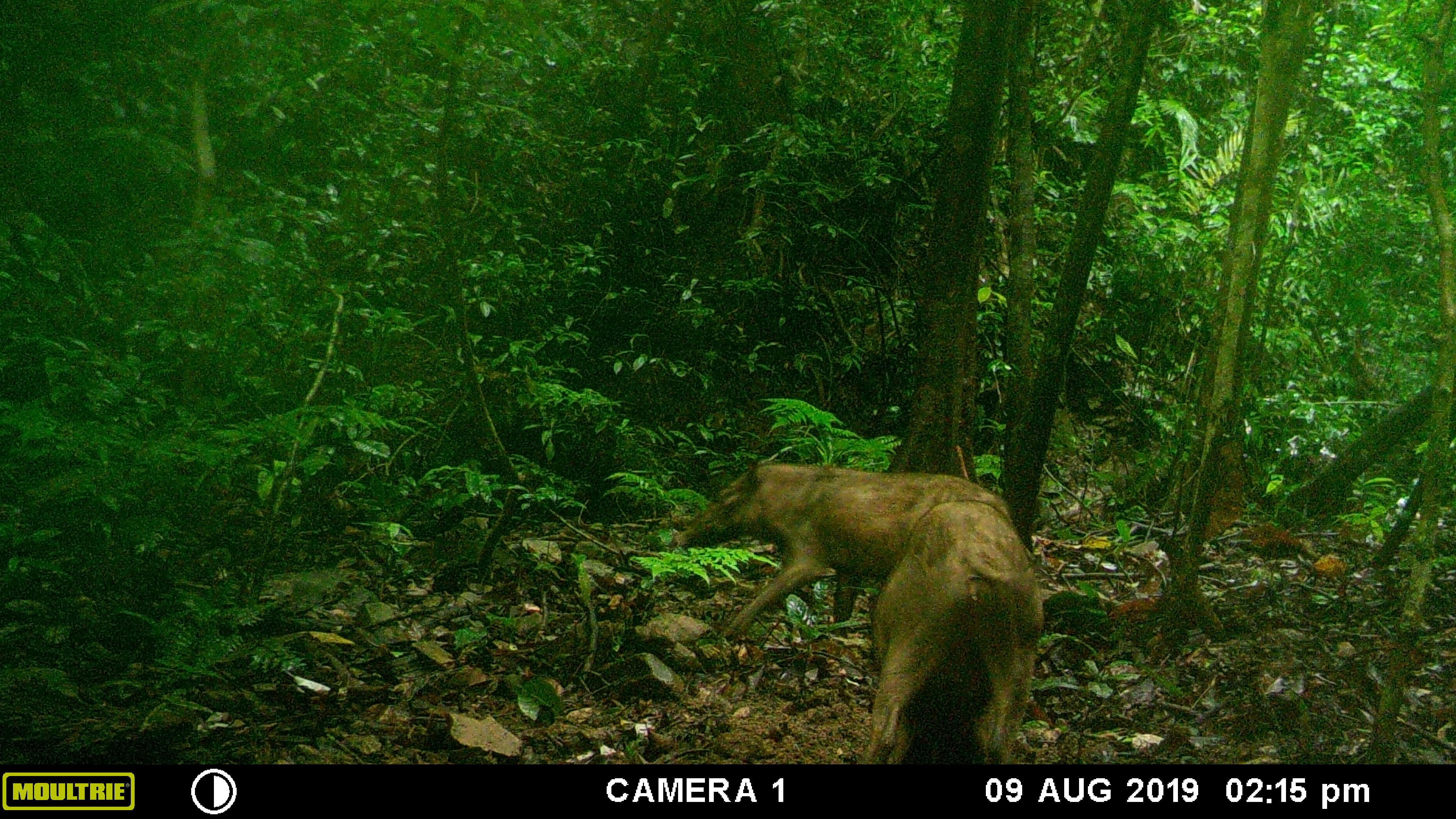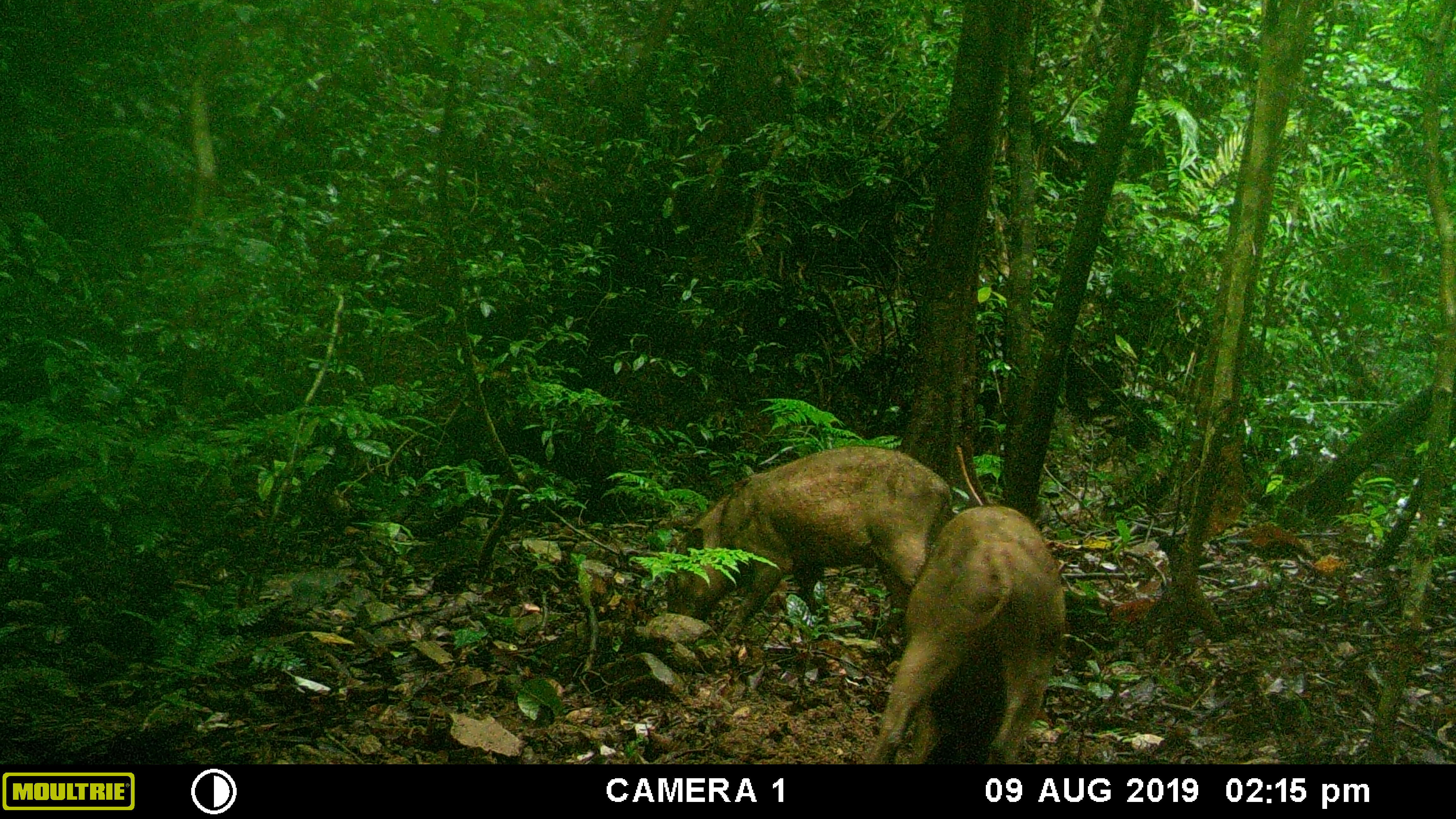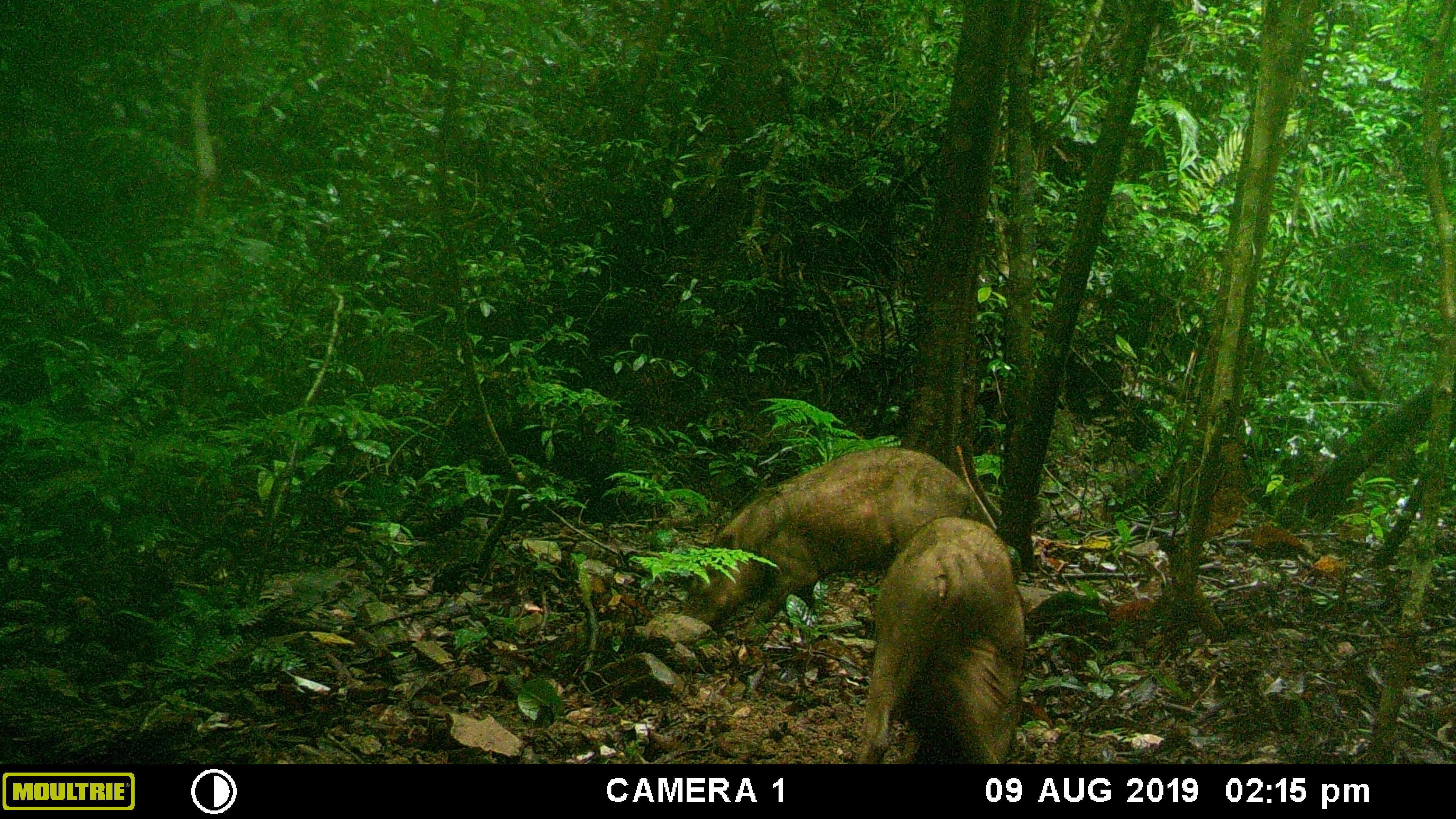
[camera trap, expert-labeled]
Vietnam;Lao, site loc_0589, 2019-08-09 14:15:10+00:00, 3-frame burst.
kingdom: Animalia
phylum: Chordata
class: Mammalia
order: Artiodactyla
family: Suidae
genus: Sus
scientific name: Sus scrofa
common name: eurasian wild pig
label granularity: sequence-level